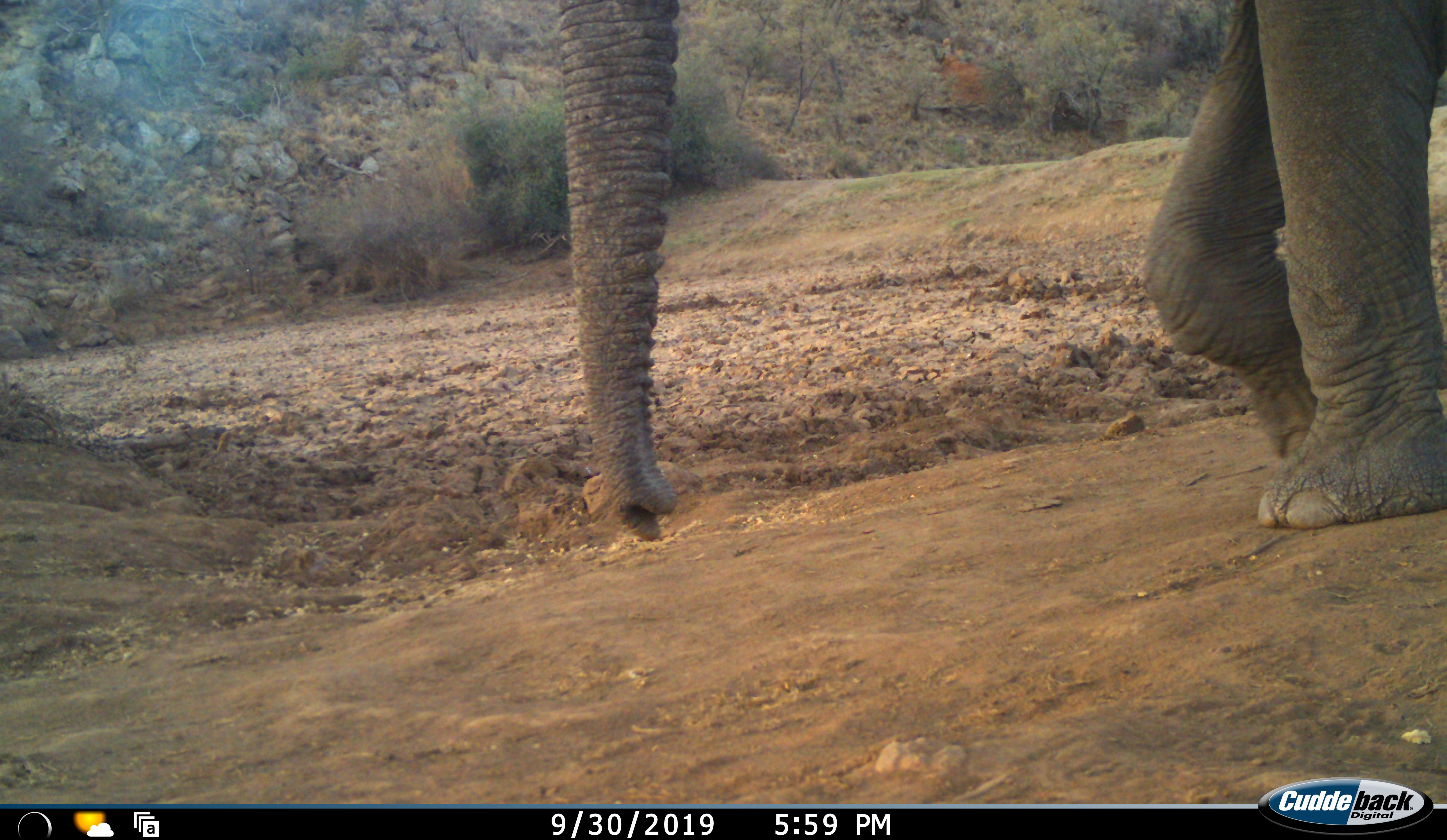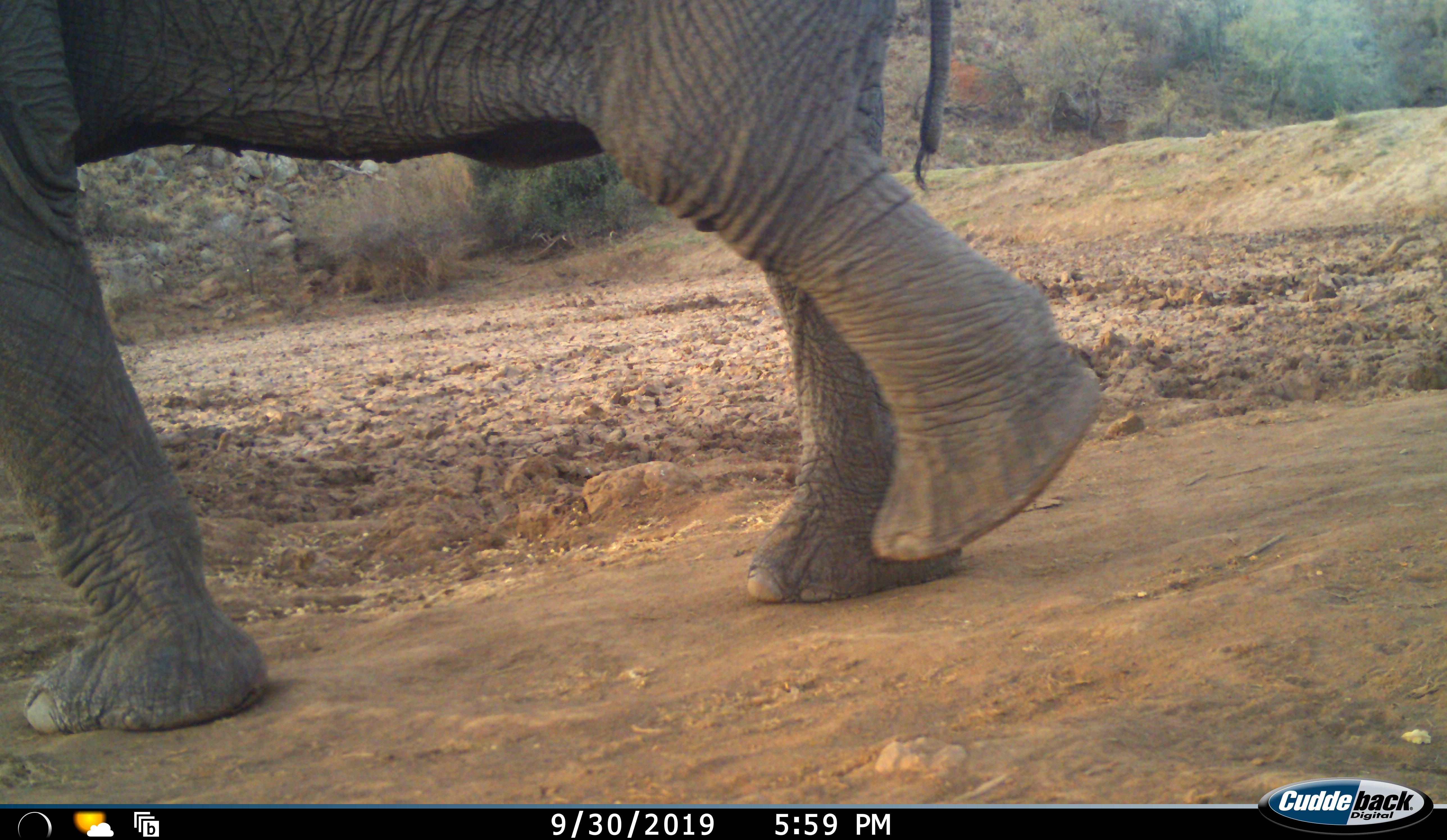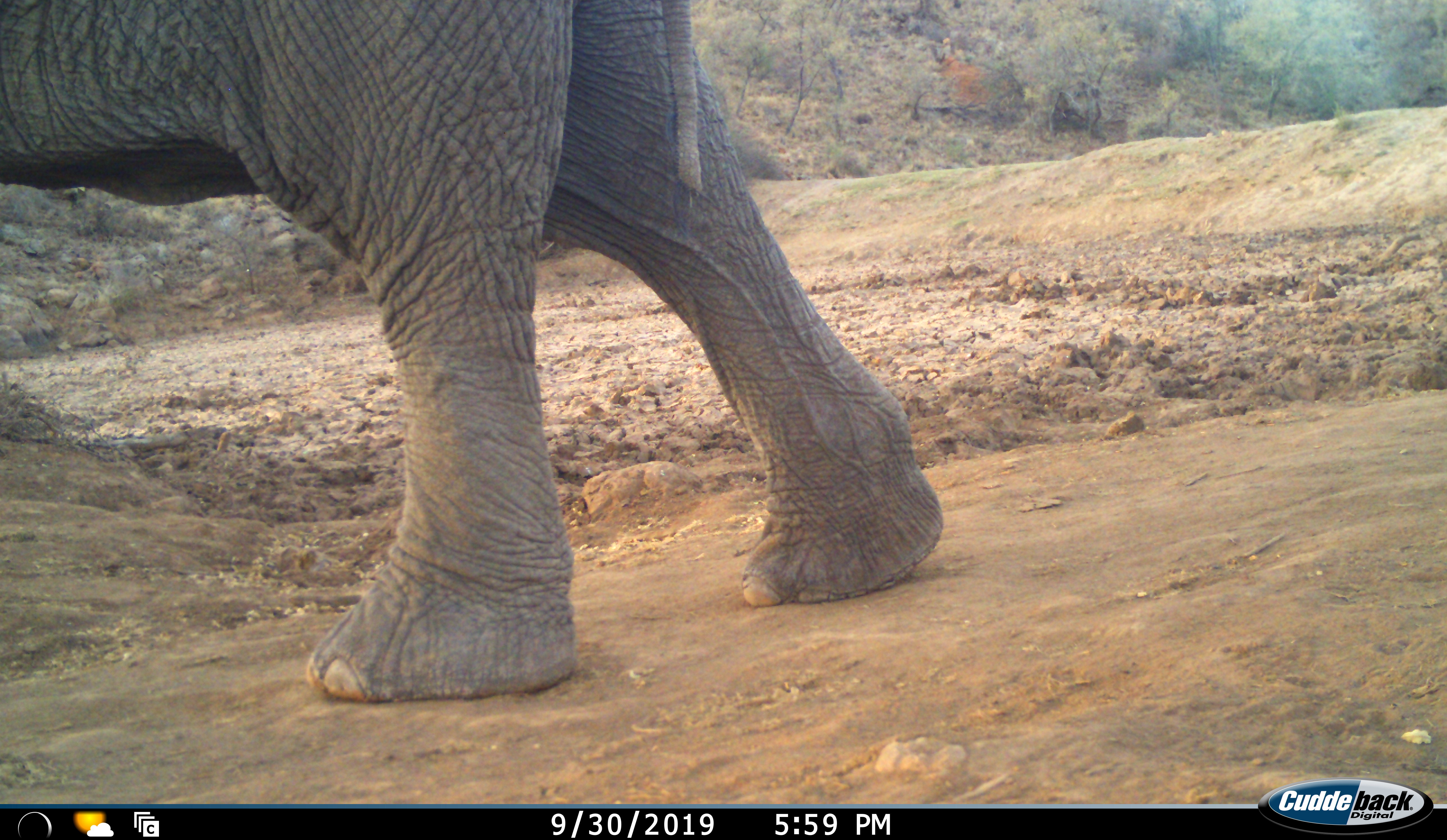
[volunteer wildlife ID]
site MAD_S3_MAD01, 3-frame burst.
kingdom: Animalia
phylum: Chordata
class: Mammalia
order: Proboscidea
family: Elephantidae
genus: Loxodonta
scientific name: Loxodonta africana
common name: african bush elephant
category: elephant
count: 1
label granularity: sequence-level